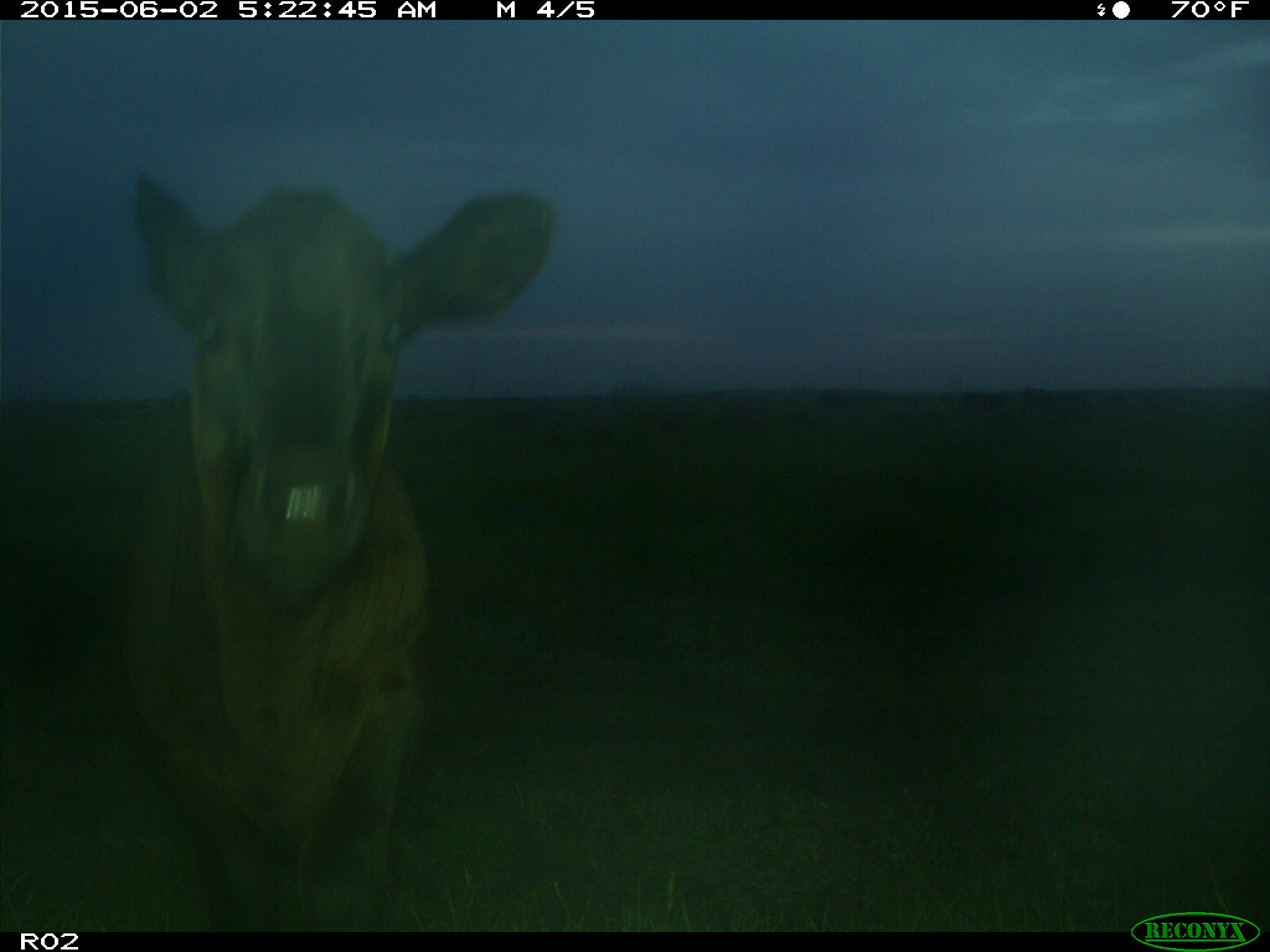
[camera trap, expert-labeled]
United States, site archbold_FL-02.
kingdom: Animalia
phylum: Chordata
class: Mammalia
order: Artiodactyla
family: Bovidae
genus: Bos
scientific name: Bos taurus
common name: domestic cow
Bos taurus (domestic cow).